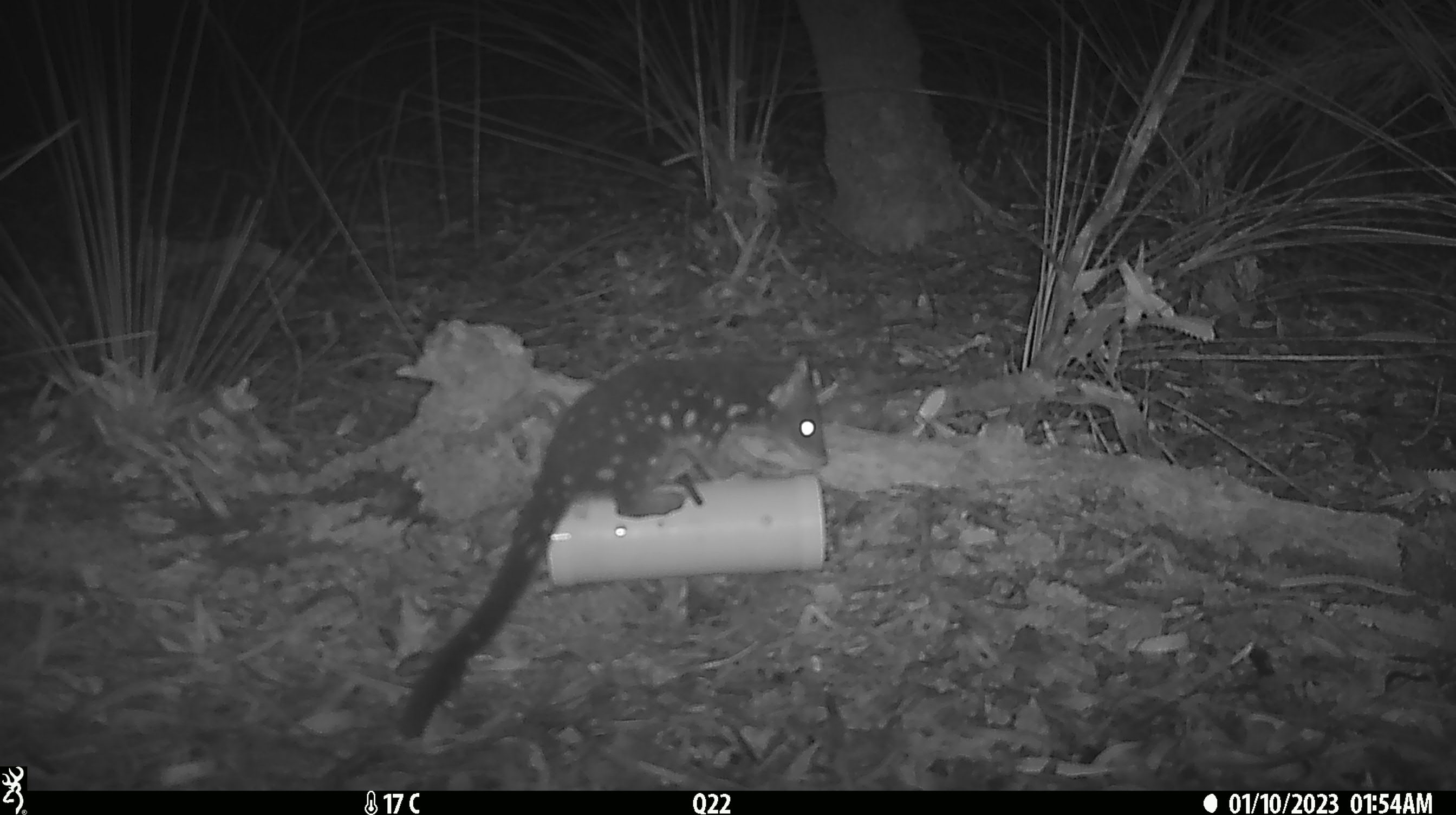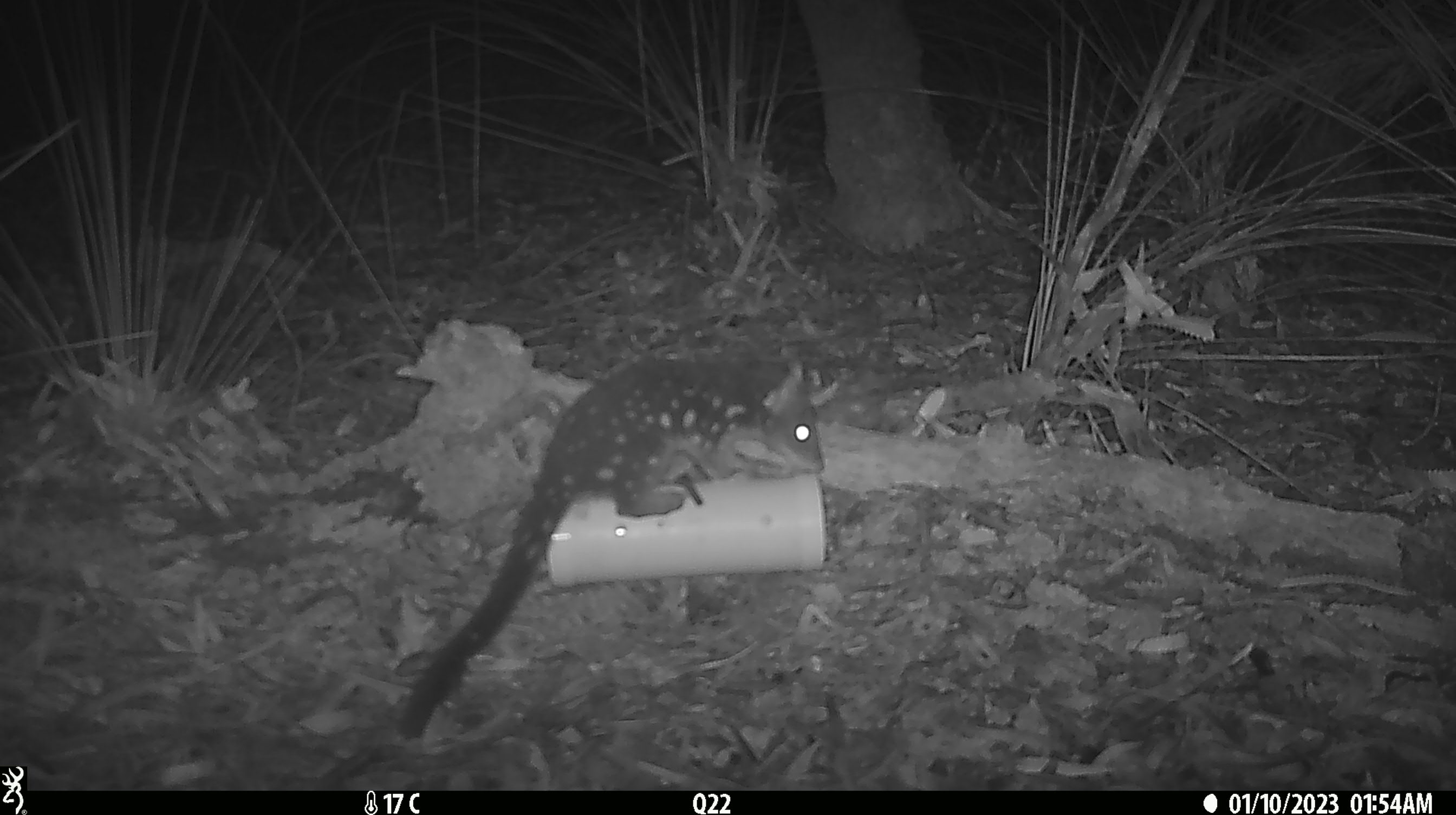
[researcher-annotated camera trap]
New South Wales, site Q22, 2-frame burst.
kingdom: Animalia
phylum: Chordata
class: Mammalia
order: Dasyuromorphia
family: Dasyuridae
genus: Dasyurus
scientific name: Dasyurus maculatus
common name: spotted-tailed quoll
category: quoll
Quoll (spotted-tailed quoll) (Dasyurus maculatus).